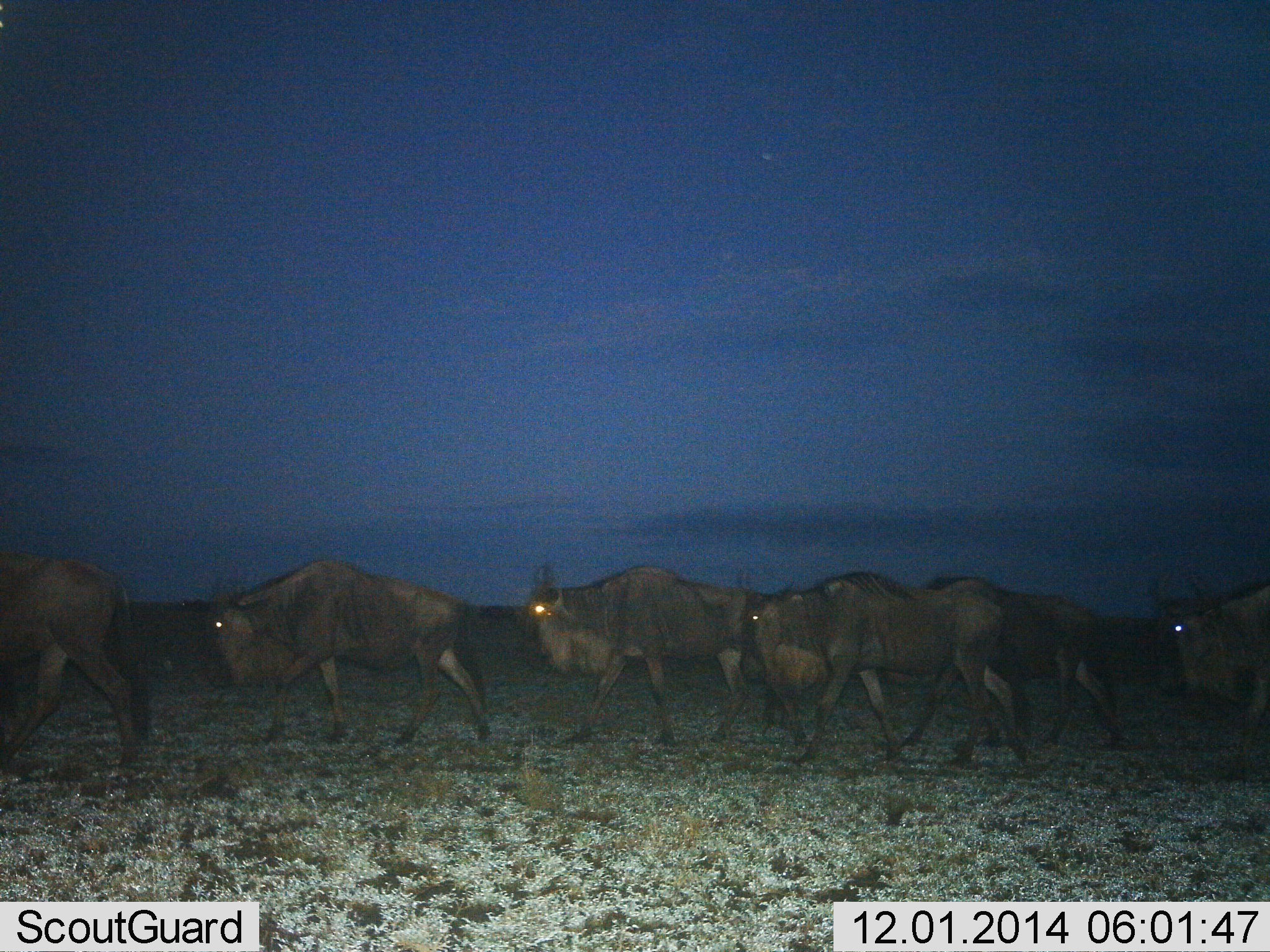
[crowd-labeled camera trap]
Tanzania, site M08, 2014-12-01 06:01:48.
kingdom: Animalia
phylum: Chordata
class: Mammalia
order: Artiodactyla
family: Bovidae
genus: Connochaetes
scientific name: Connochaetes taurinus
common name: blue wildebeest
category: wildebeest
Wildebeest (blue wildebeest) (Connochaetes taurinus), count 6. Behavior (volunteer vote fractions): standing 10%, resting 0%, moving 100%, interacting 0%. Young present (vote fraction): 0%. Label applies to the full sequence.